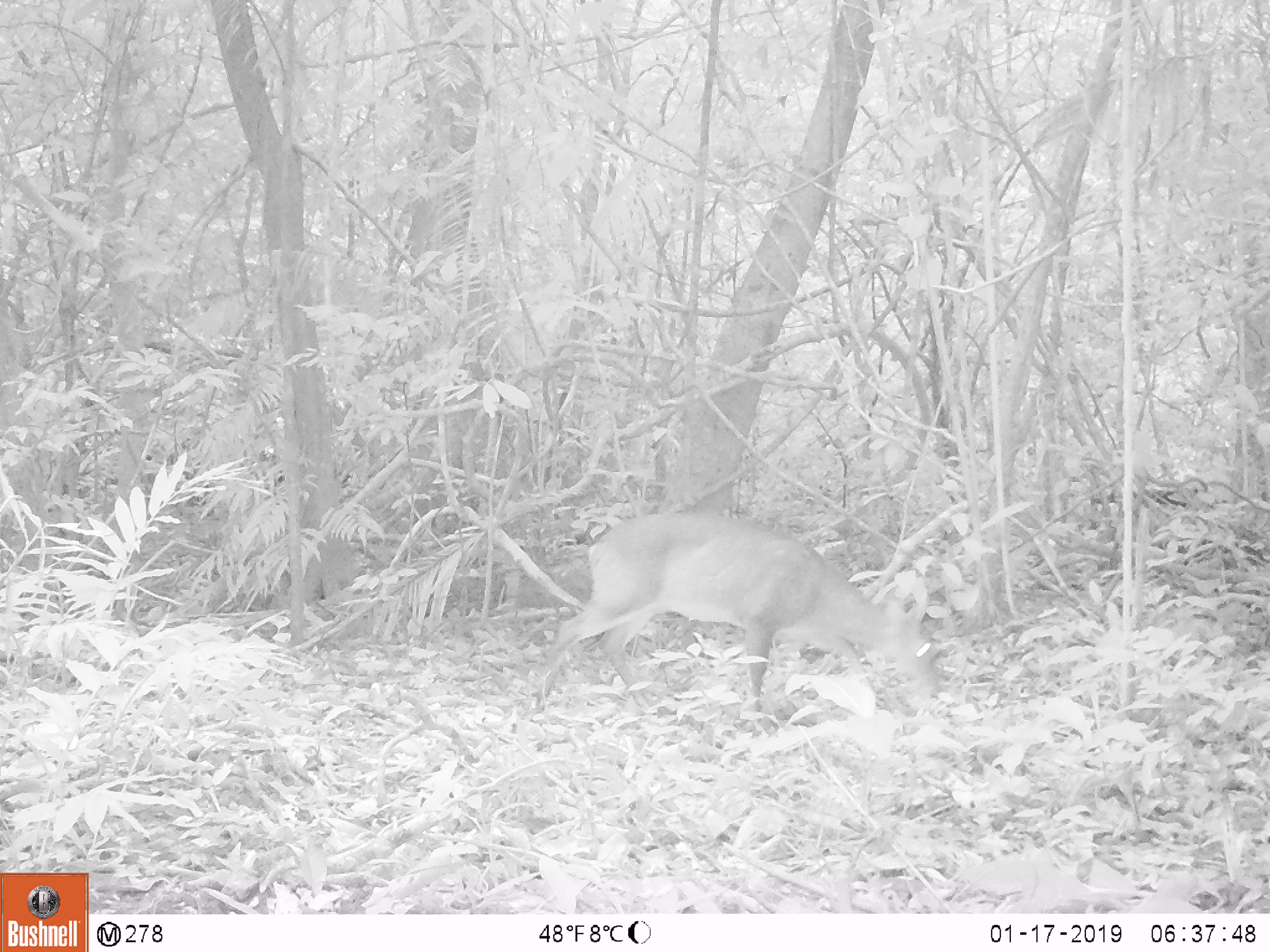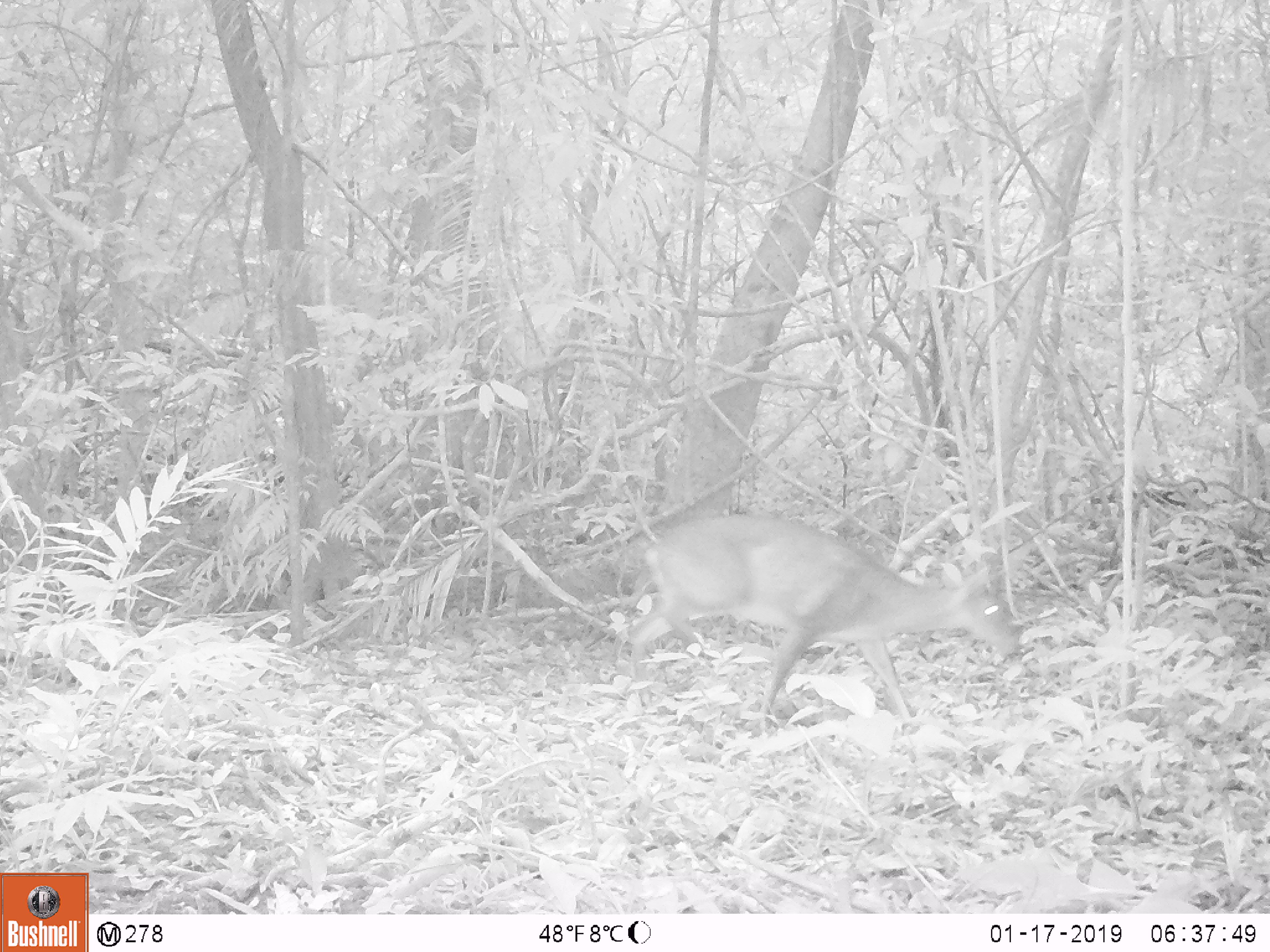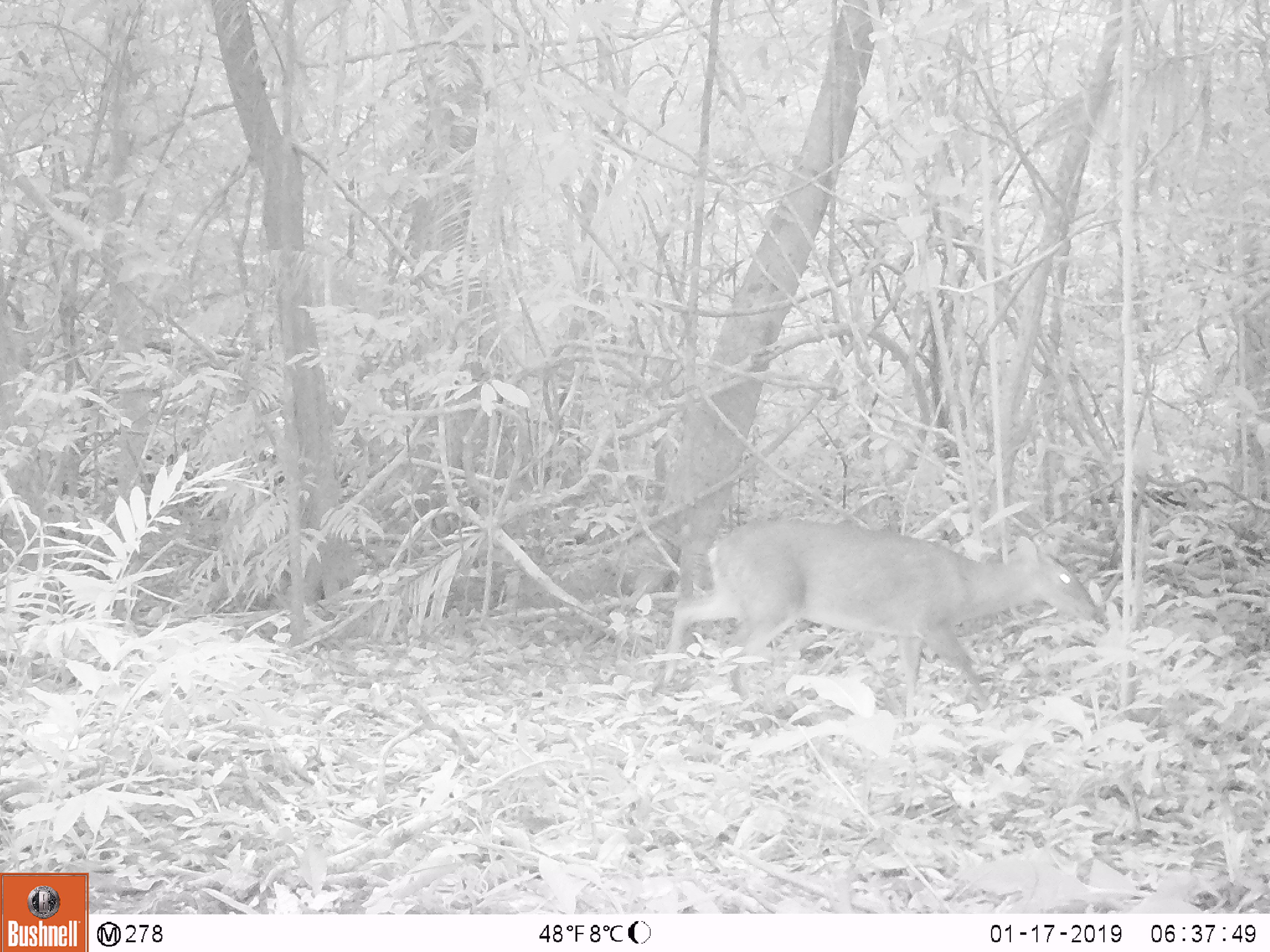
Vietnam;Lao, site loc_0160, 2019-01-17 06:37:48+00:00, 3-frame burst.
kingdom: Animalia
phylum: Chordata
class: Mammalia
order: Artiodactyla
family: Cervidae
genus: Muntiacus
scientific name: Muntiacus vuquangensis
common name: large-antlered muntjac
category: large antlered muntjac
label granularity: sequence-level